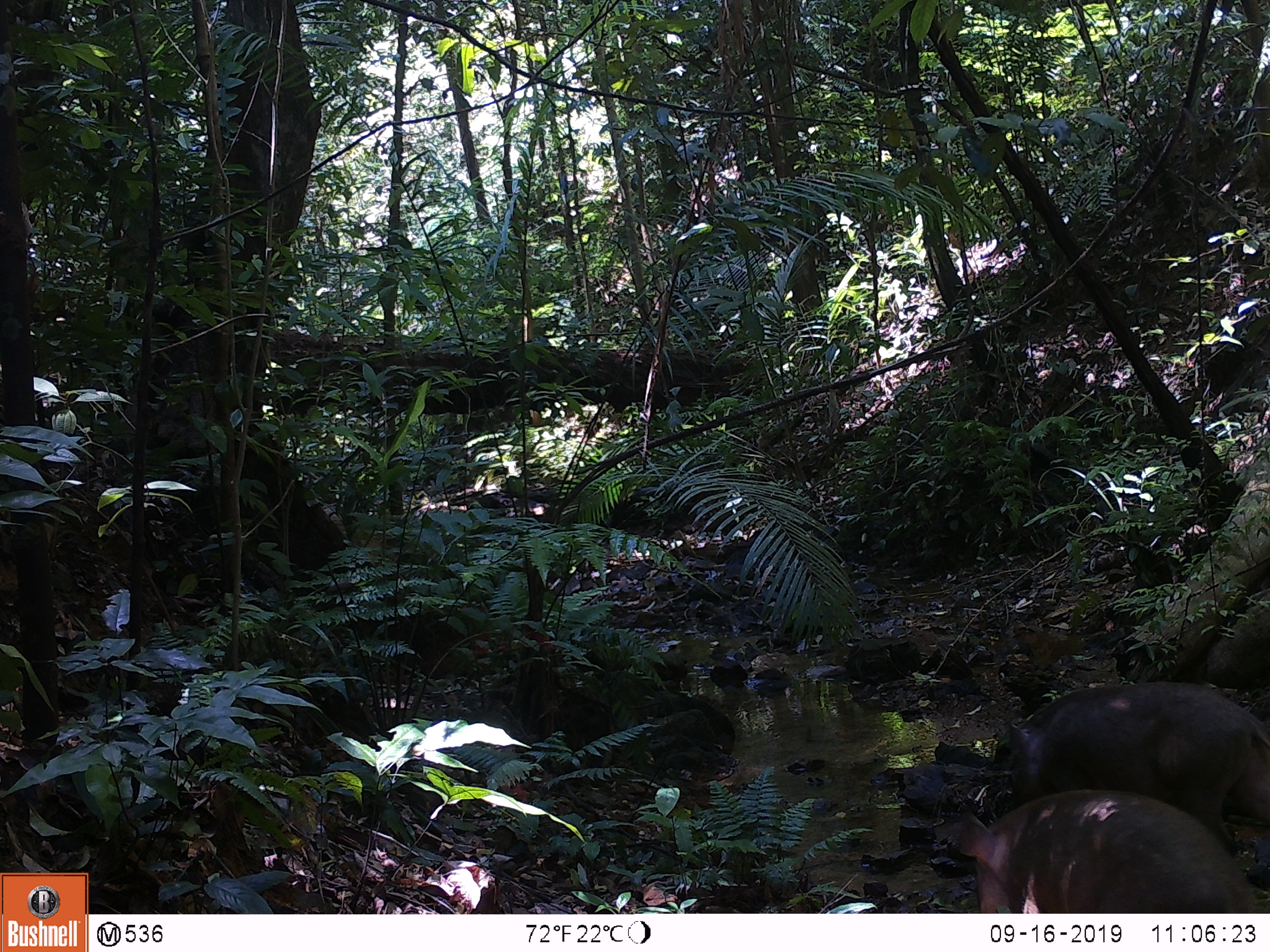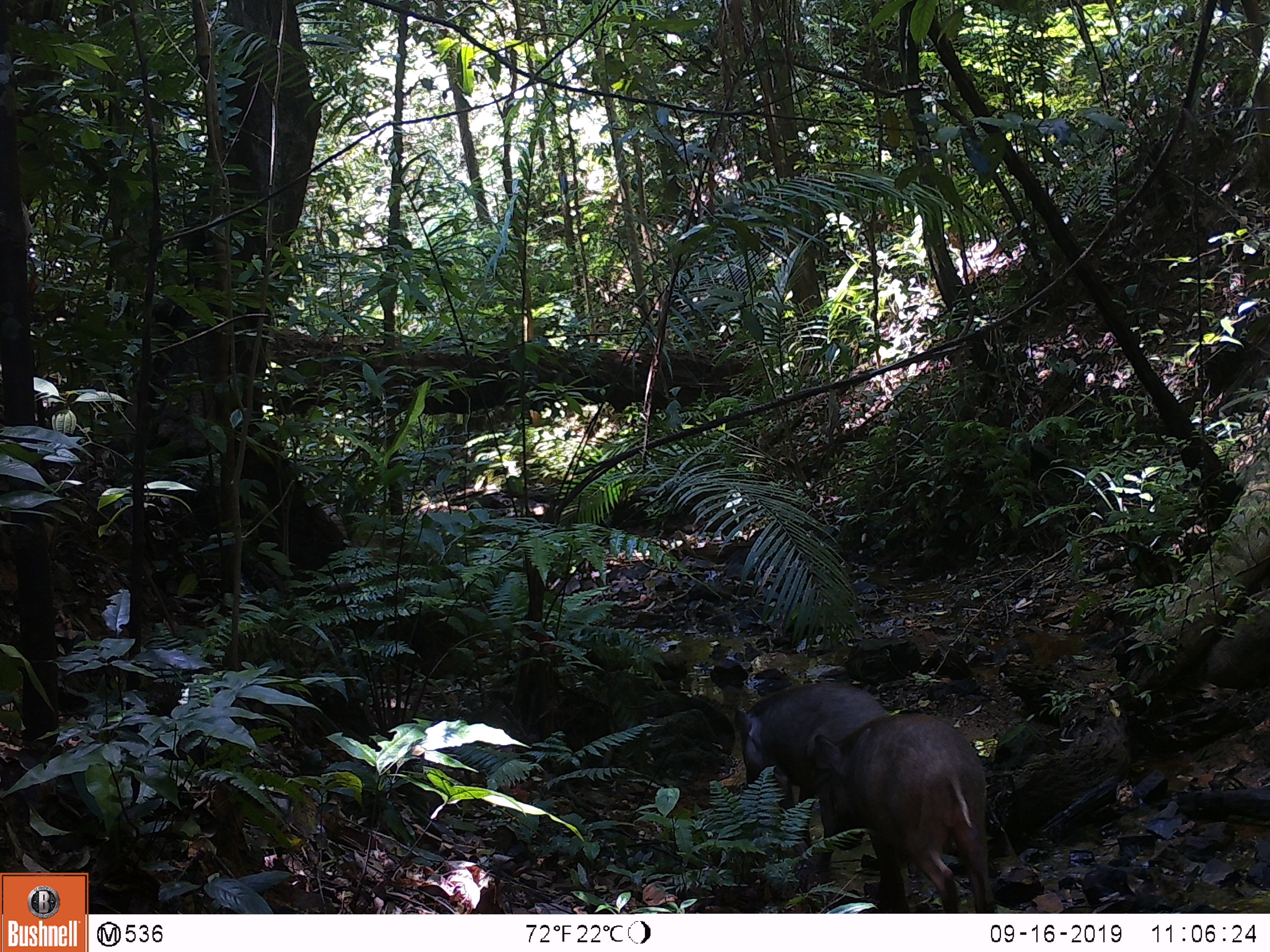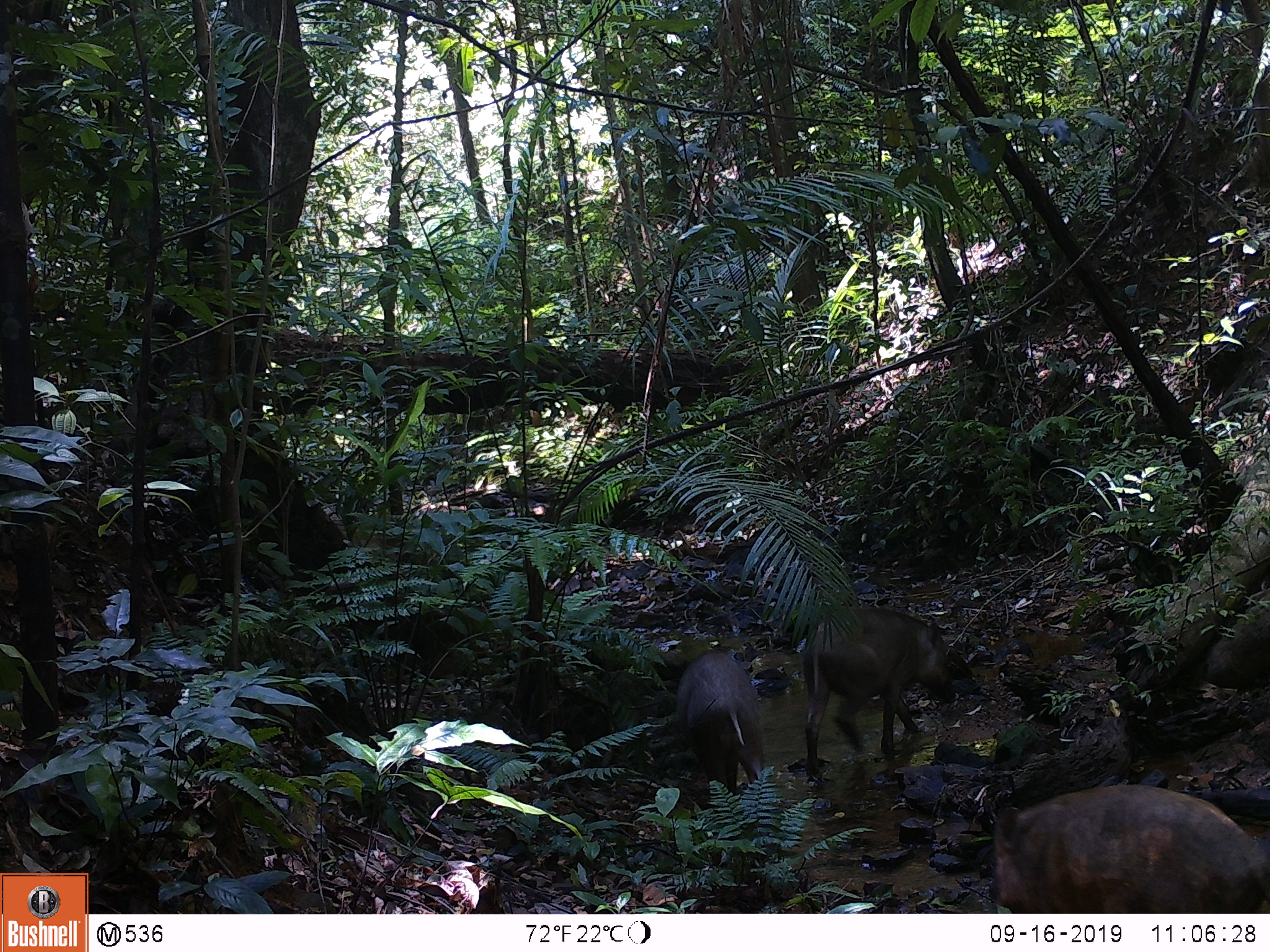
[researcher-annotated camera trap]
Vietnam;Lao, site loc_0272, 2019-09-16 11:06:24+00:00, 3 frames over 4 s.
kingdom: Animalia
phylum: Chordata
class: Mammalia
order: Artiodactyla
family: Suidae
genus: Sus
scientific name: Sus scrofa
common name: eurasian wild pig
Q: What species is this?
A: Eurasian wild pig (Sus scrofa).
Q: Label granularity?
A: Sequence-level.